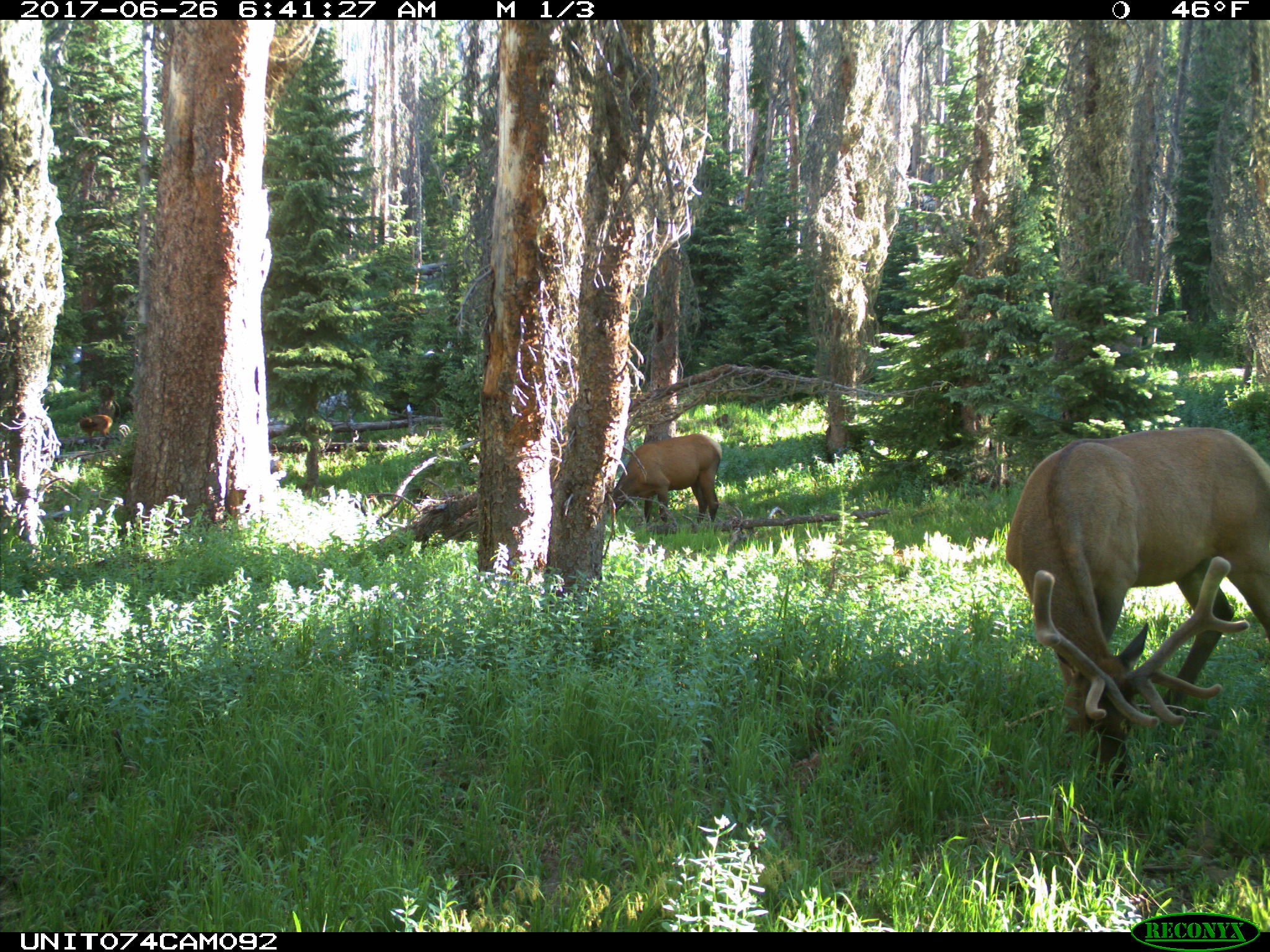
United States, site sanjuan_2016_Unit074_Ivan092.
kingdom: Animalia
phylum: Chordata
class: Mammalia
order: Artiodactyla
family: Cervidae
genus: Cervus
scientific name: Cervus elaphus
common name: red deer